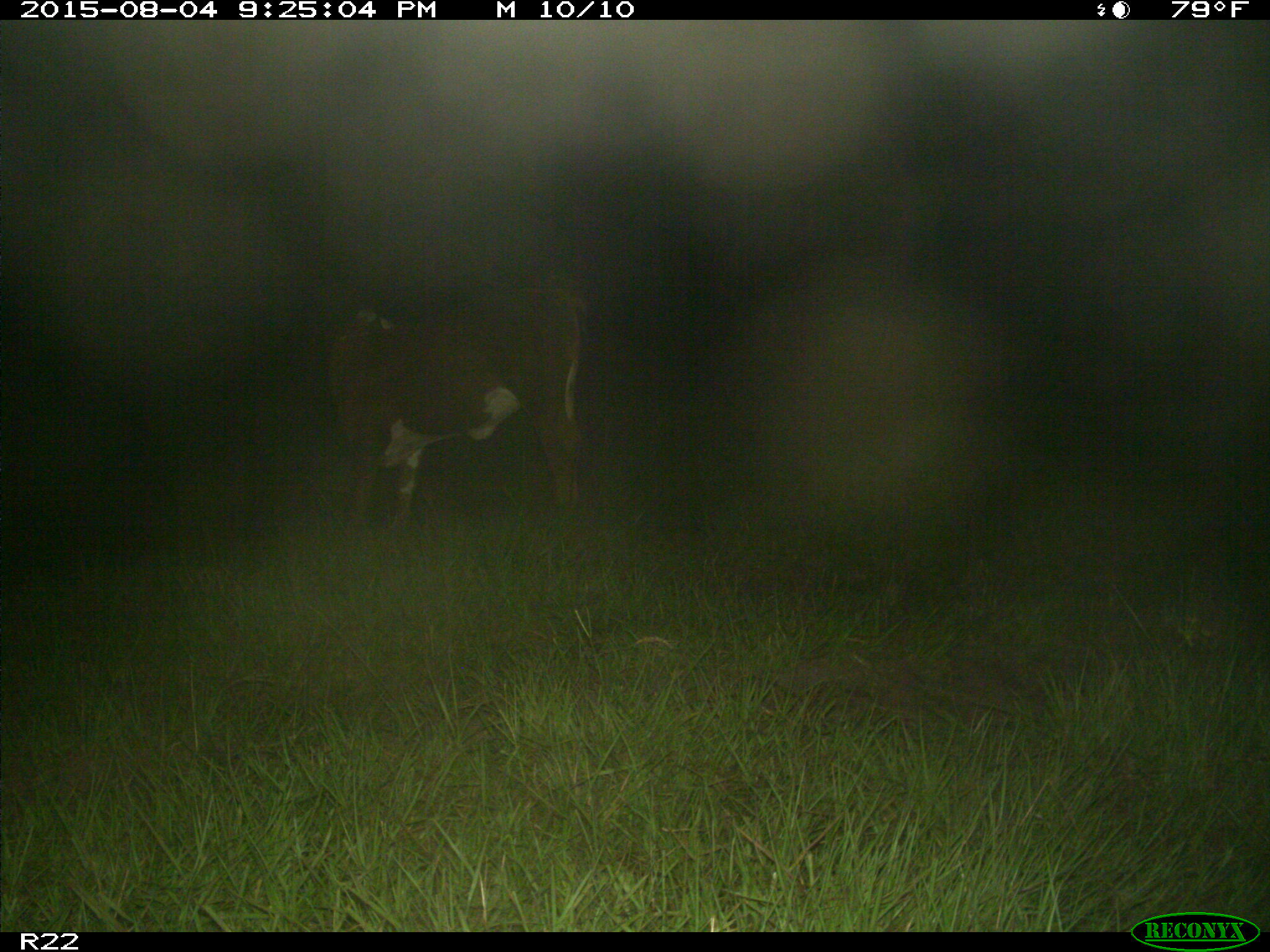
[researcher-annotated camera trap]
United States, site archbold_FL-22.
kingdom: Animalia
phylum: Chordata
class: Mammalia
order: Artiodactyla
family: Bovidae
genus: Bos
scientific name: Bos taurus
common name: domestic cow